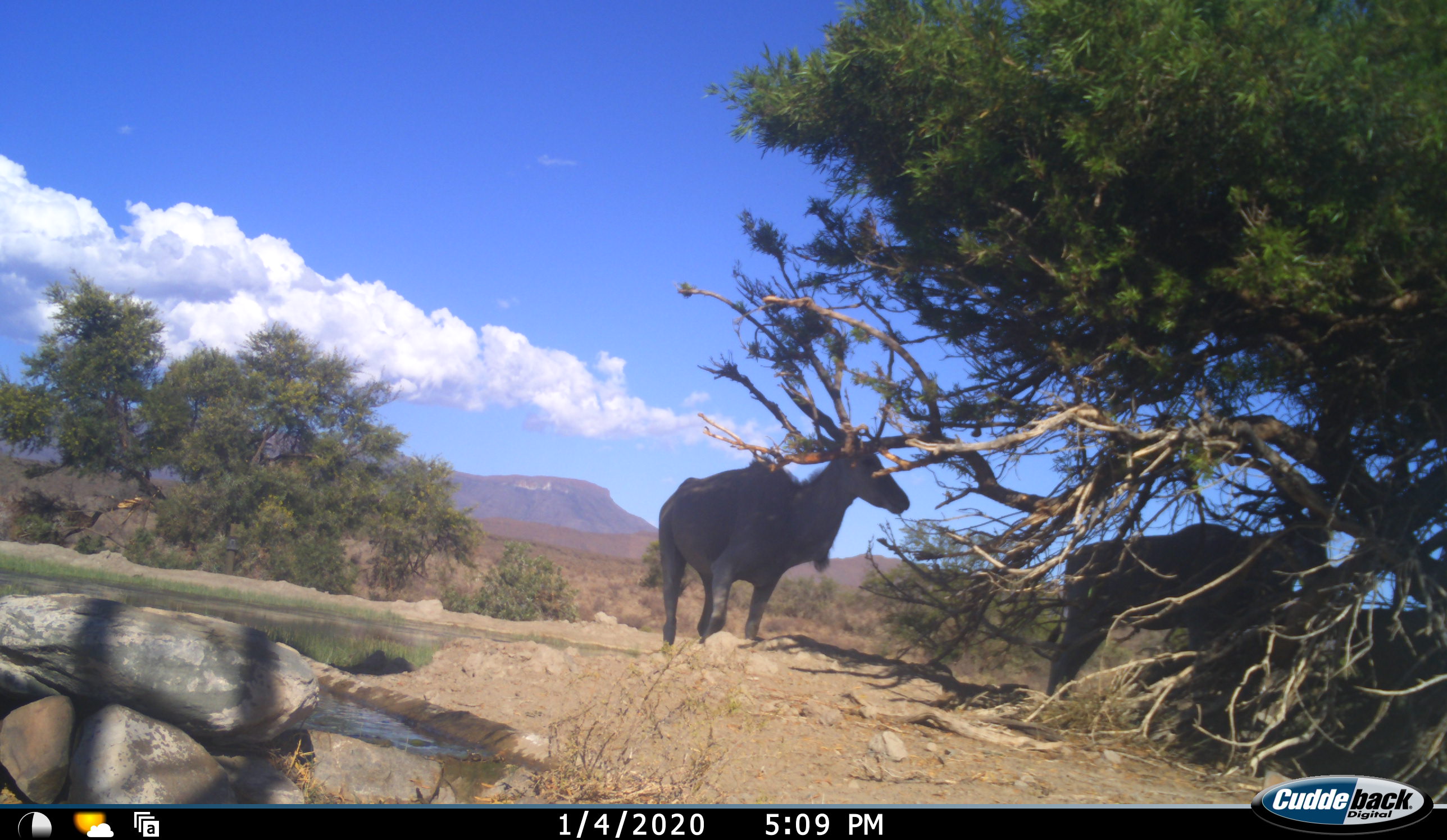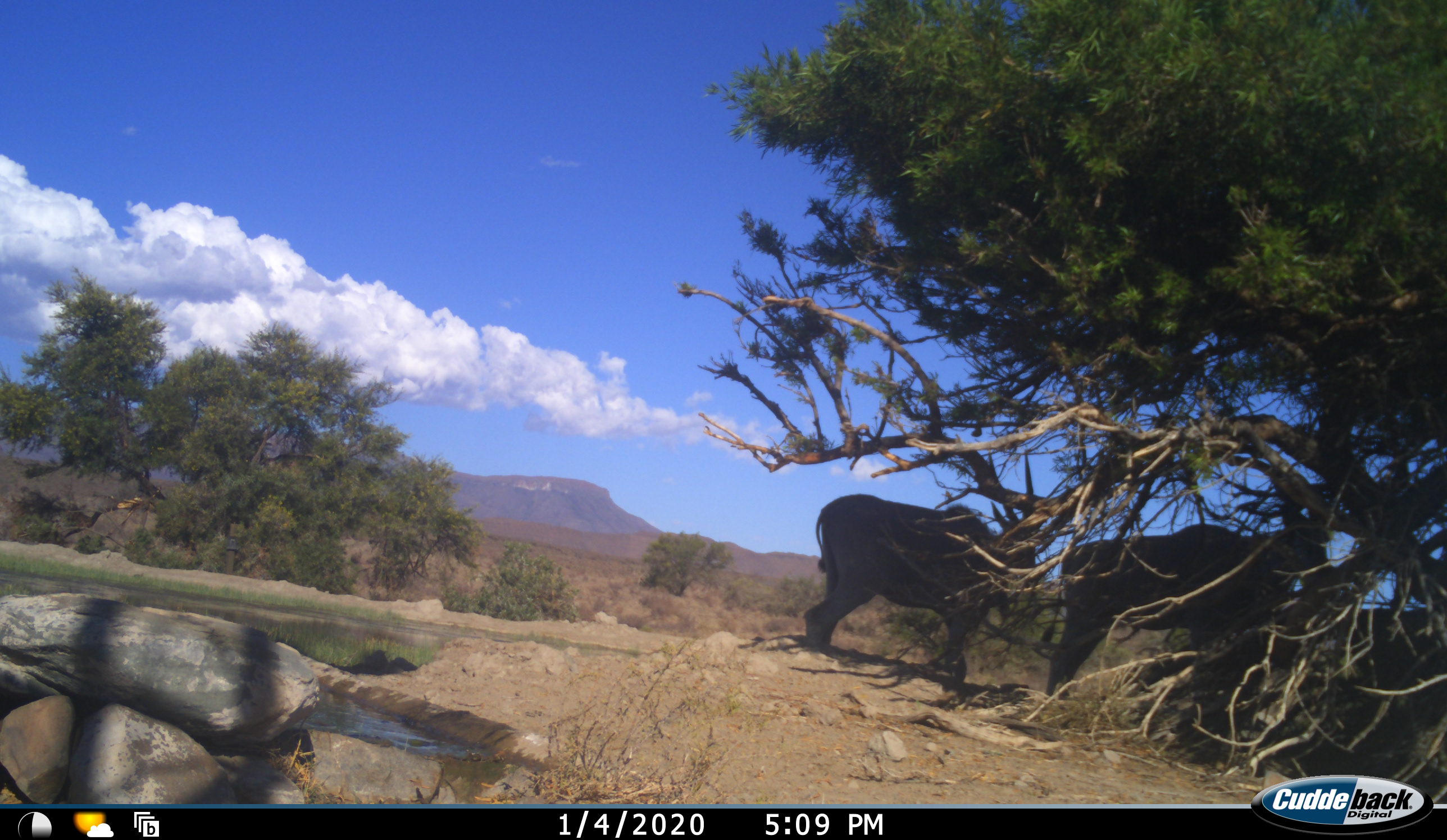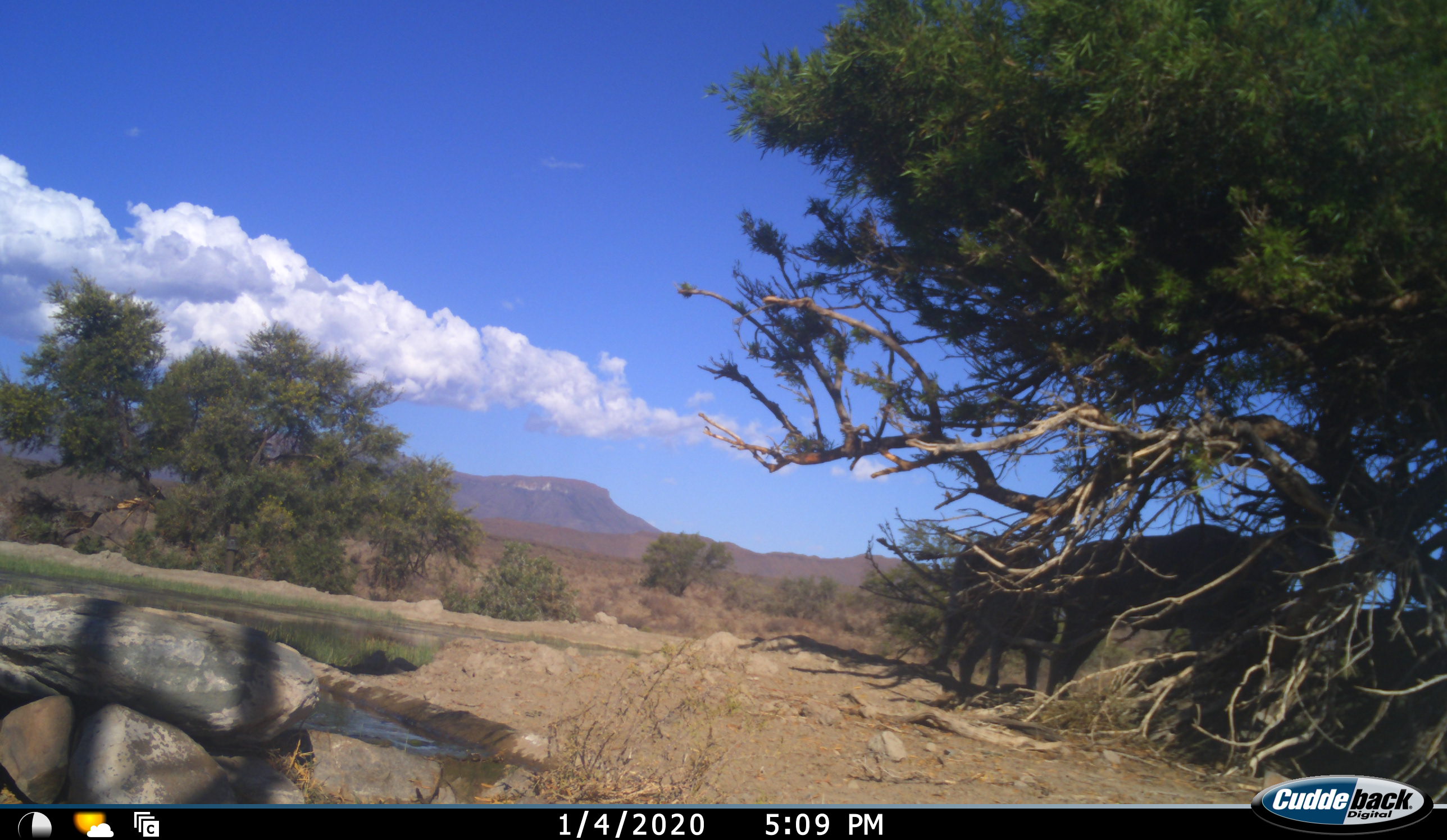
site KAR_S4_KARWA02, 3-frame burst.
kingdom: Animalia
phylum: Chordata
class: Mammalia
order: Artiodactyla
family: Bovidae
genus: Tragelaphus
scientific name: Tragelaphus oryx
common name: eland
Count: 2.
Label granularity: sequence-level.